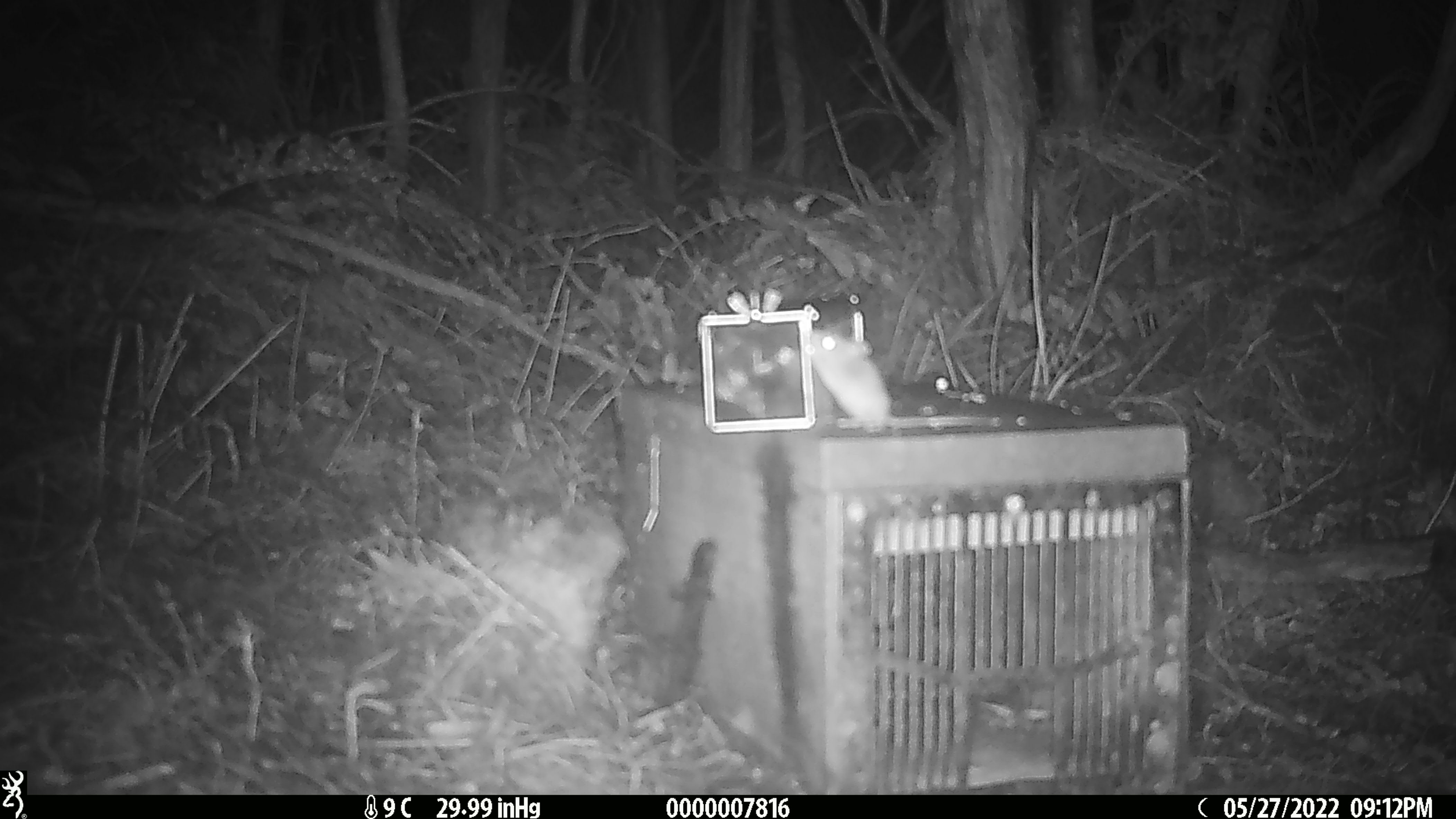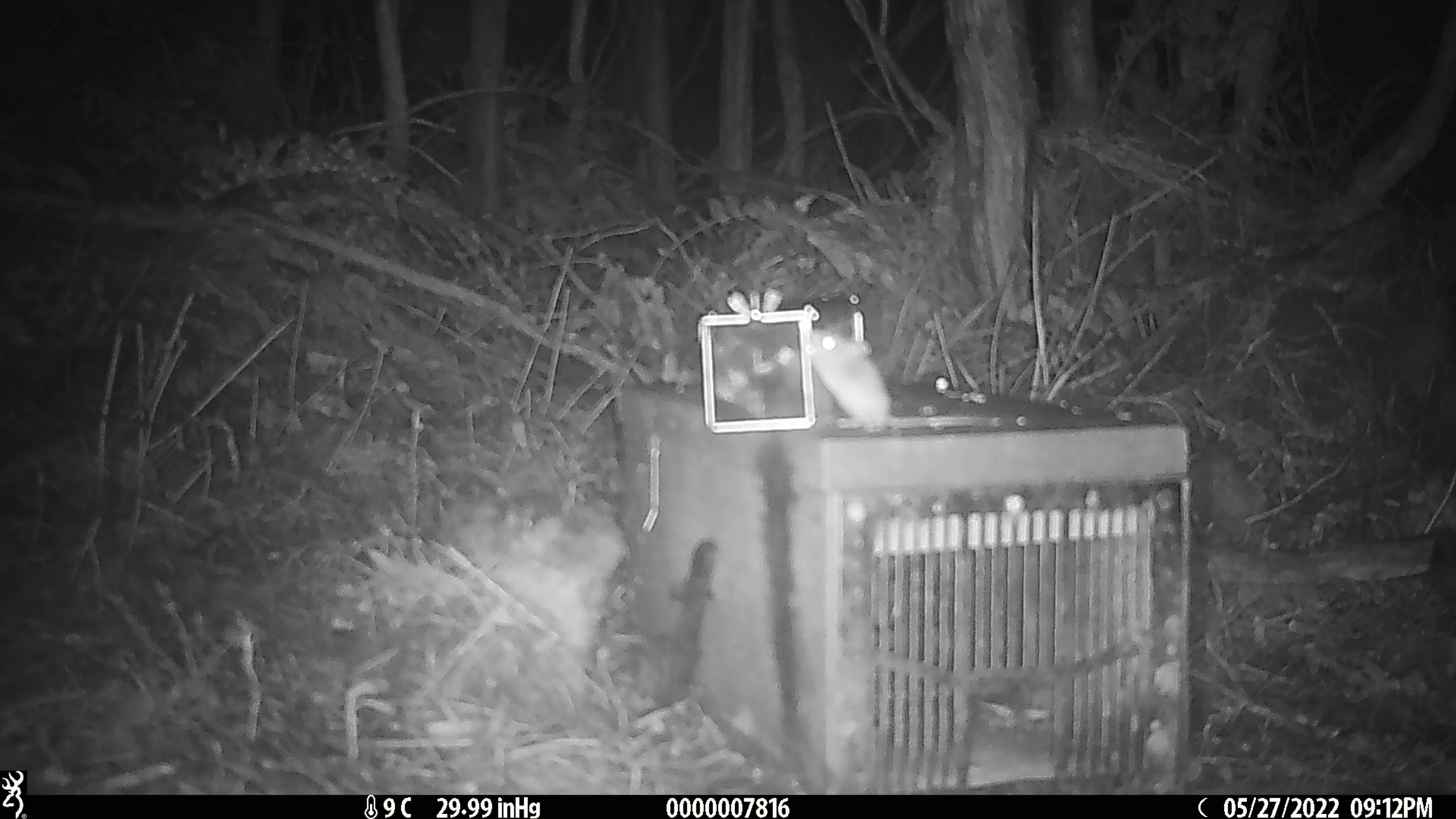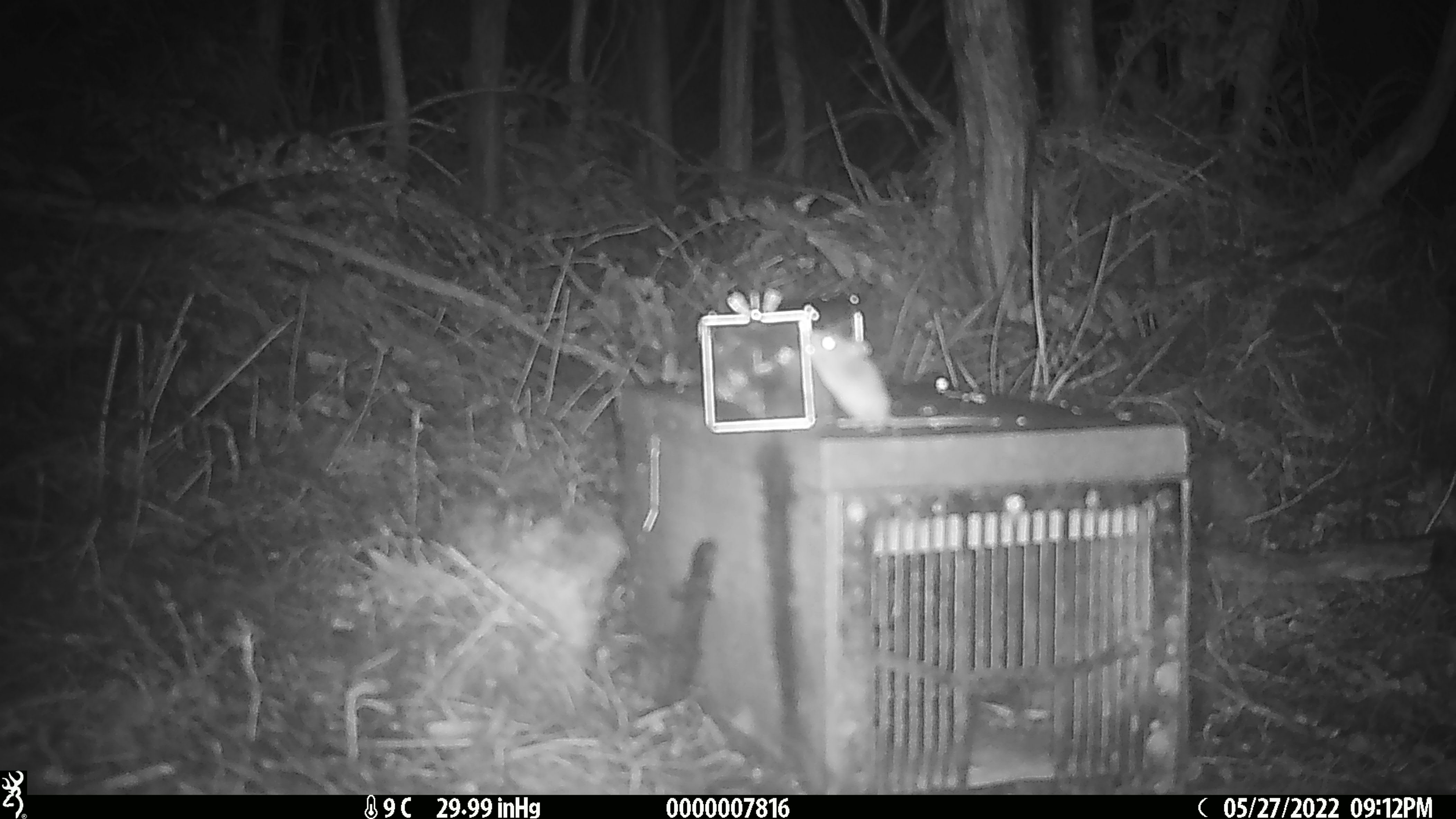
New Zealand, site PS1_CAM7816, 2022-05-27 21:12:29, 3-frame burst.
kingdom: Animalia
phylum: Chordata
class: Mammalia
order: Rodentia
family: Muridae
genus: Mus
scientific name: Mus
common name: mouse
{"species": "mouse (Mus)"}